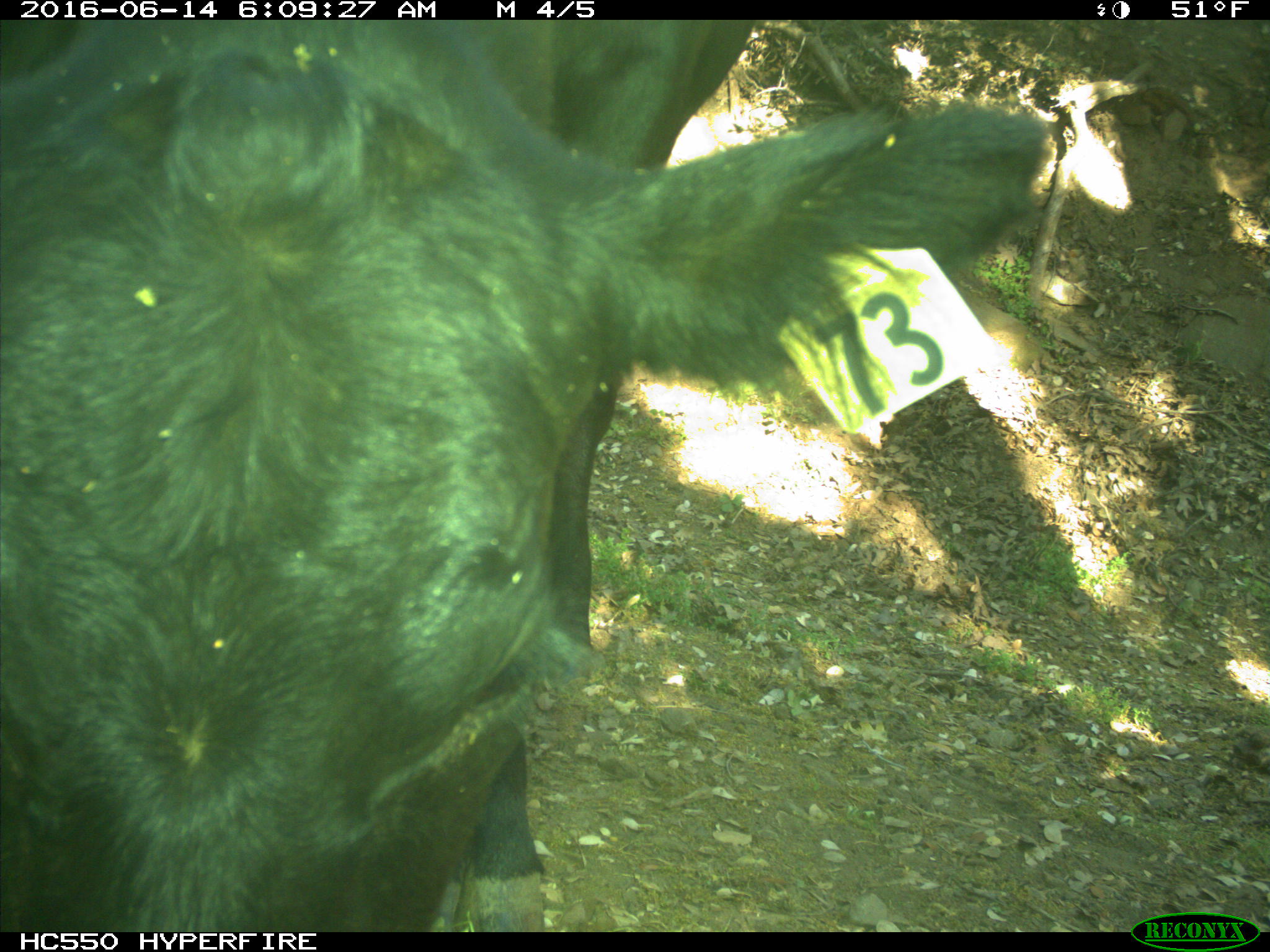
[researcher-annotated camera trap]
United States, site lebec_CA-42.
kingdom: Animalia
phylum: Chordata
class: Mammalia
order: Artiodactyla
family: Bovidae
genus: Bos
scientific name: Bos taurus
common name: domestic cow